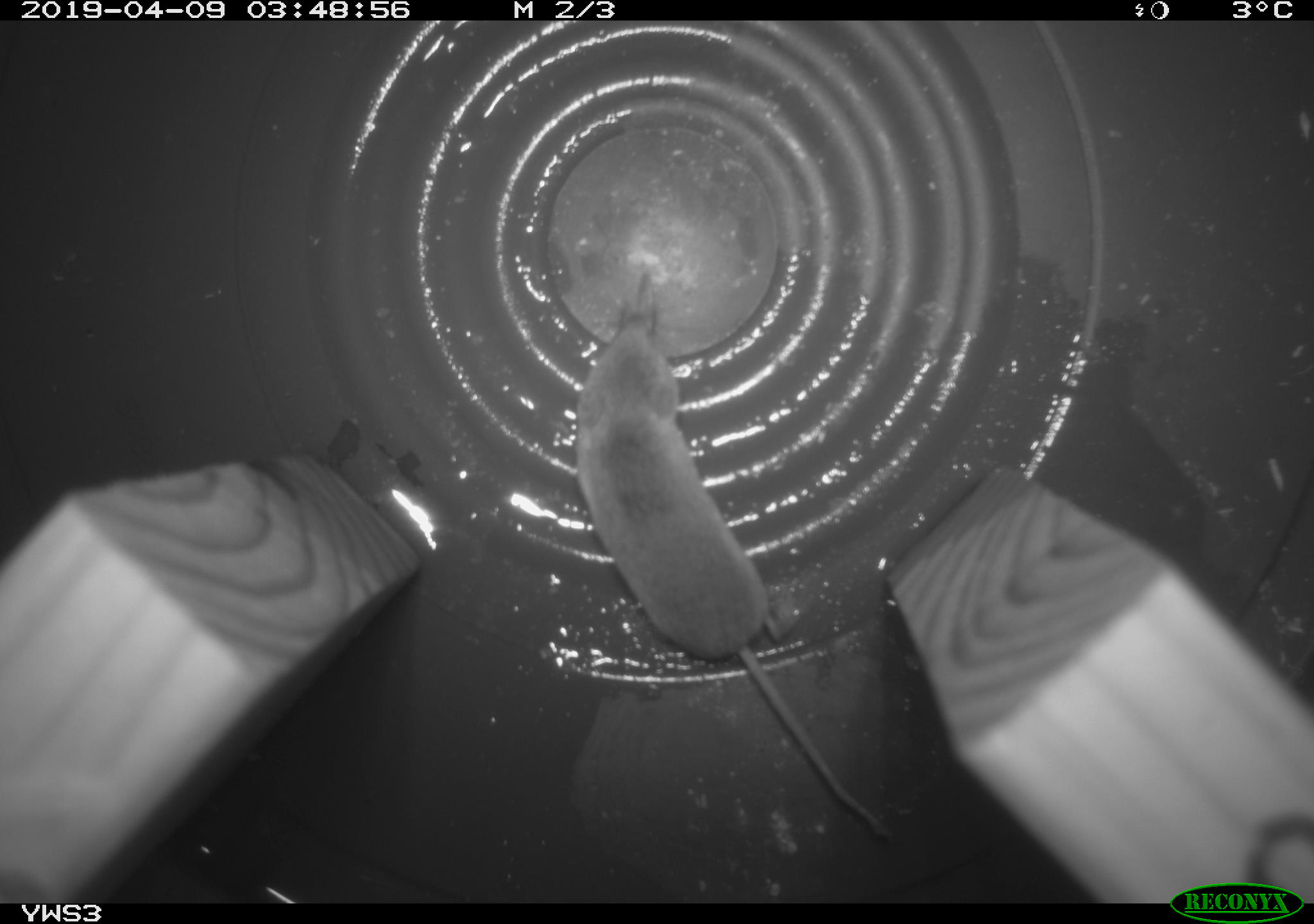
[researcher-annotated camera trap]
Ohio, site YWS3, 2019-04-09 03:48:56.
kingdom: Animalia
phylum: Chordata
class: Mammalia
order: Eulipotyphla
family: Soricidae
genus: Sorex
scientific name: Sorex cinereus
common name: masked shrew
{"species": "masked shrew (Sorex cinereus)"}